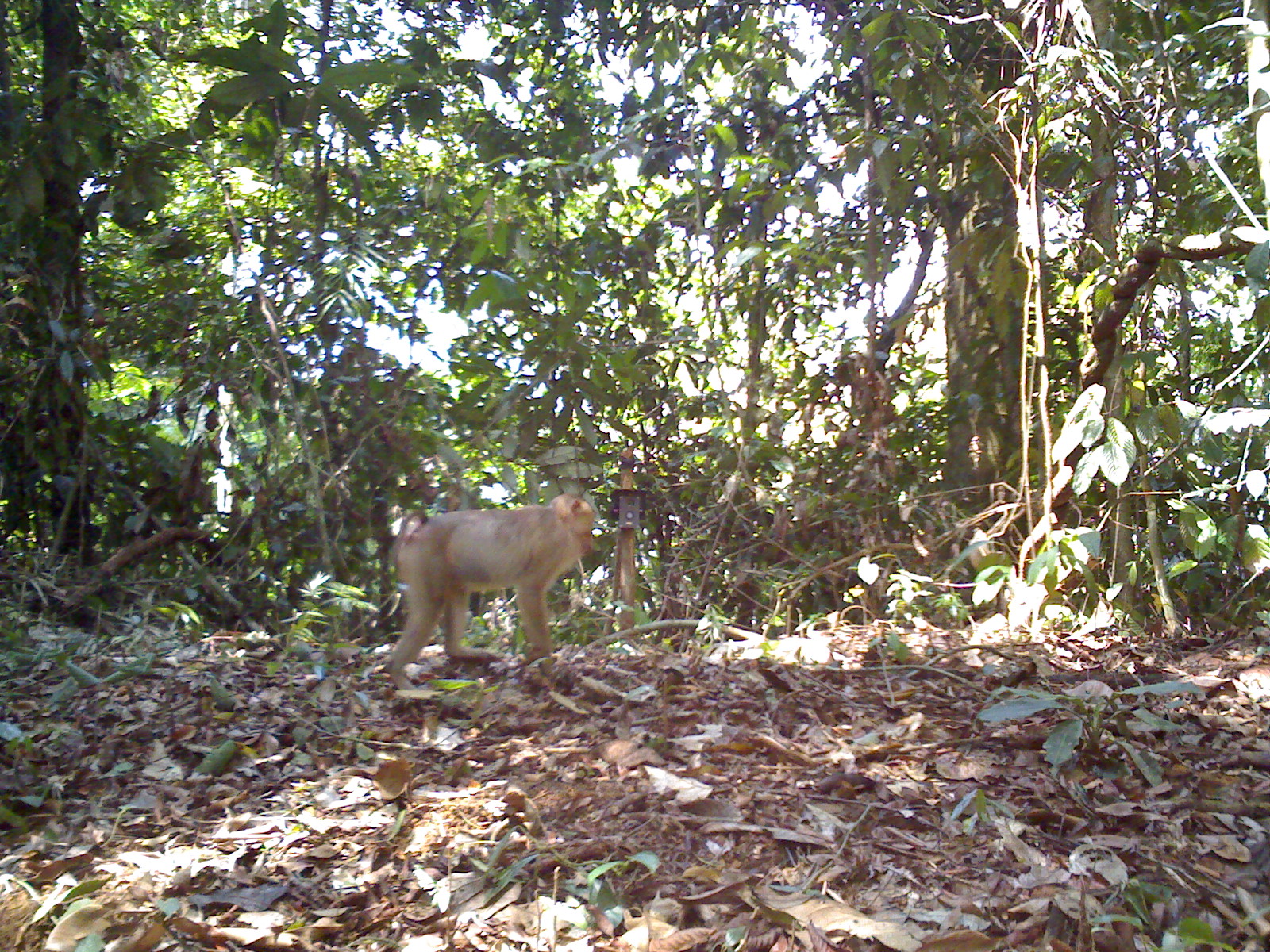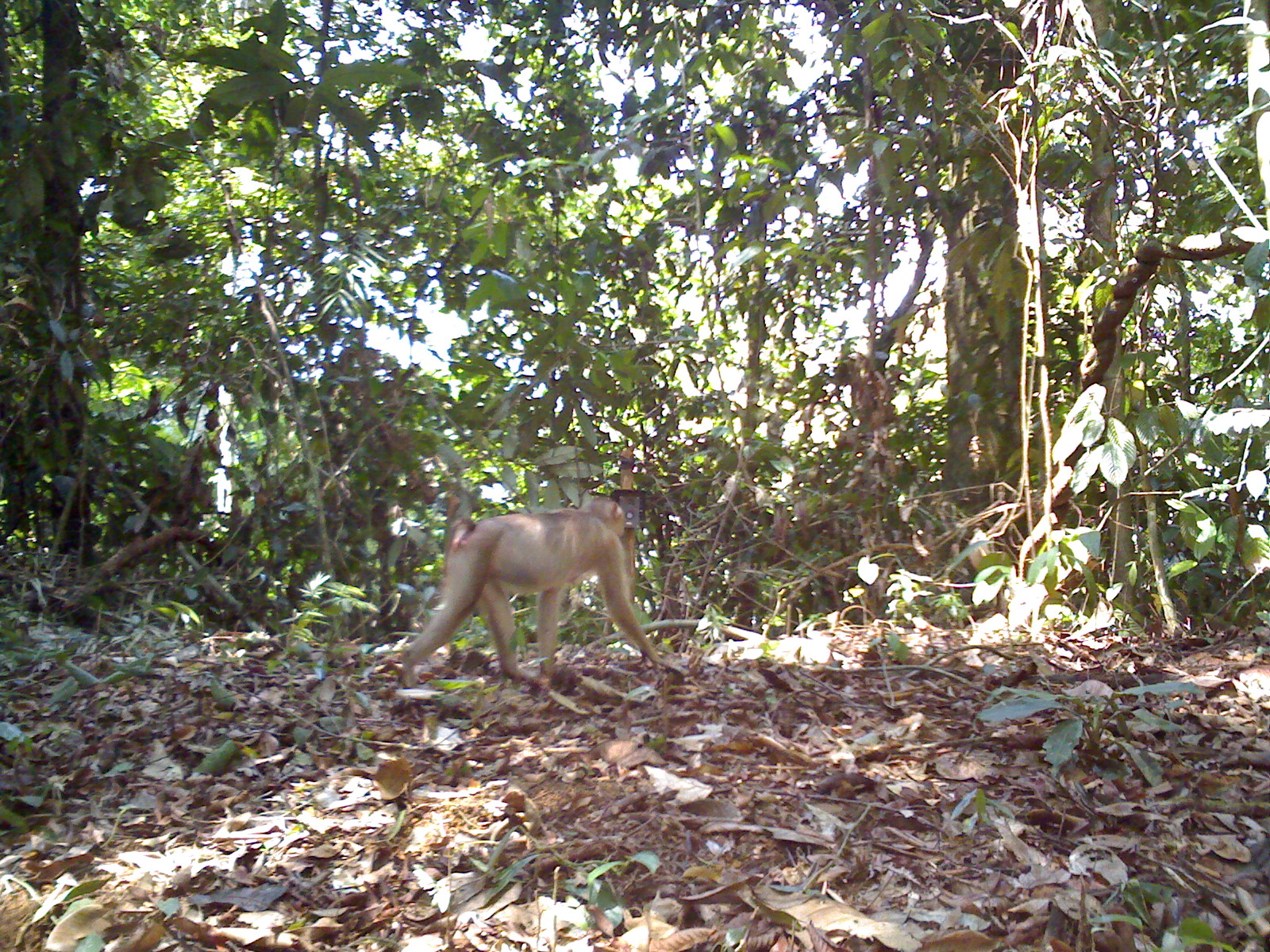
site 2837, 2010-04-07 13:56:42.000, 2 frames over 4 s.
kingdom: Animalia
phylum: Chordata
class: Mammalia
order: Primates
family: Cercopithecidae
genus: Macaca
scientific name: Macaca nemestrina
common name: southern pig-tailed macaque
Macaca nemestrina (southern pig-tailed macaque), count 1, sex female.